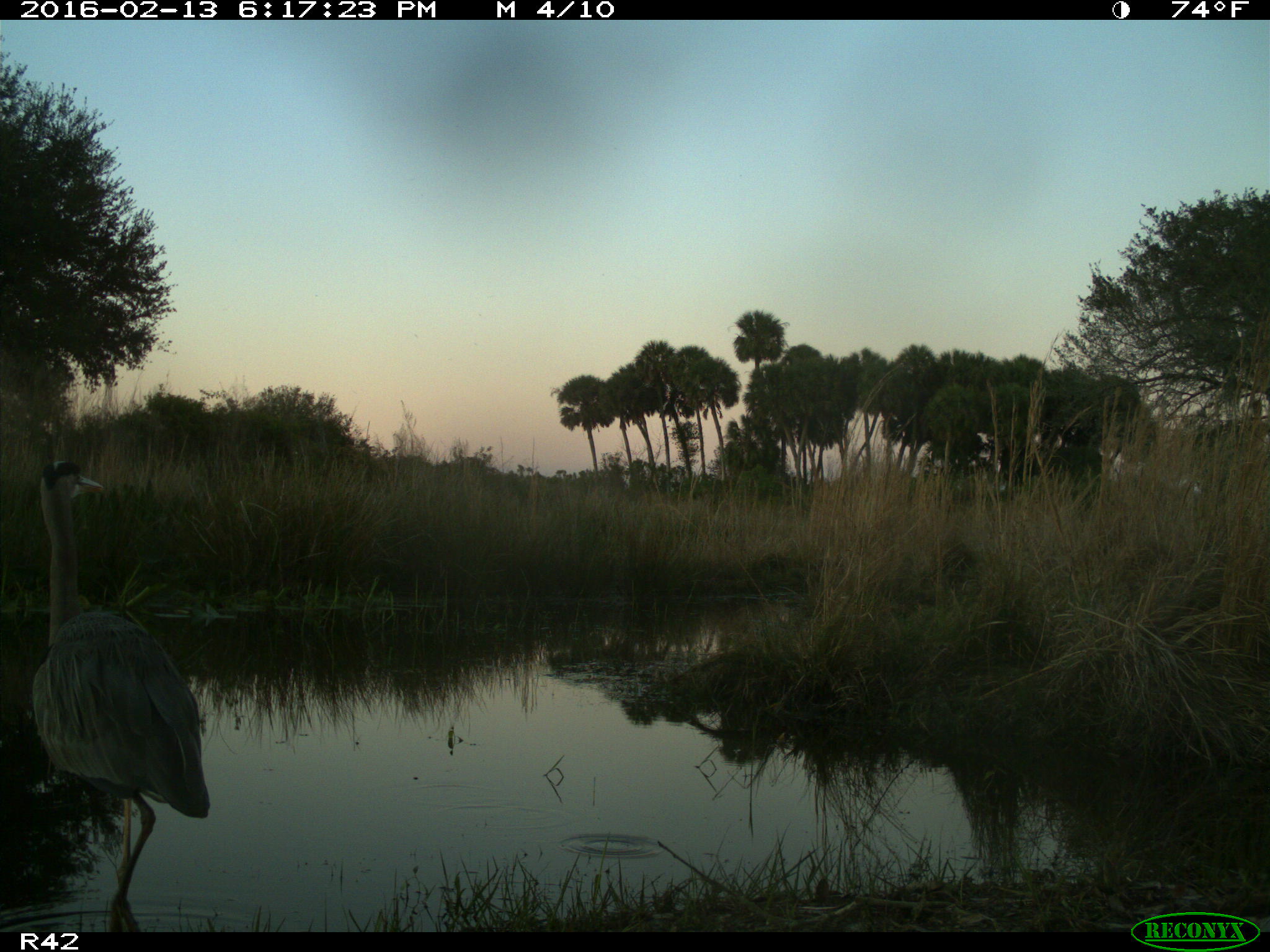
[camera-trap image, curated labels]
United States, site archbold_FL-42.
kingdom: Animalia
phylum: Chordata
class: Aves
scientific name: Aves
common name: birds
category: unidentified bird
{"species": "unidentified bird (birds) (Aves)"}